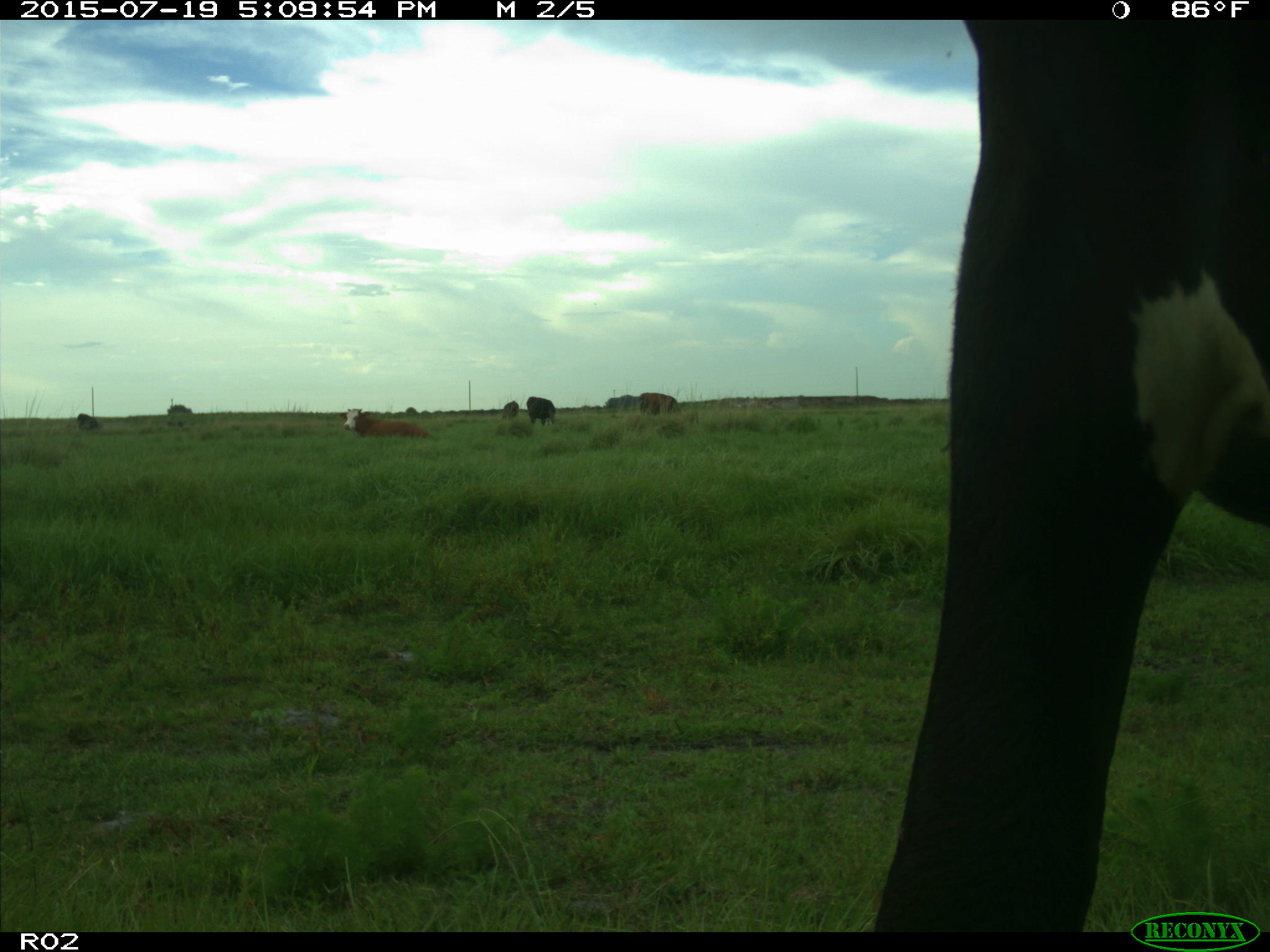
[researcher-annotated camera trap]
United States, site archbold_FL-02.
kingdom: Animalia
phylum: Chordata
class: Mammalia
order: Artiodactyla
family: Bovidae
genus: Bos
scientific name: Bos taurus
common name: domestic cow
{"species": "Bos taurus (domestic cow)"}